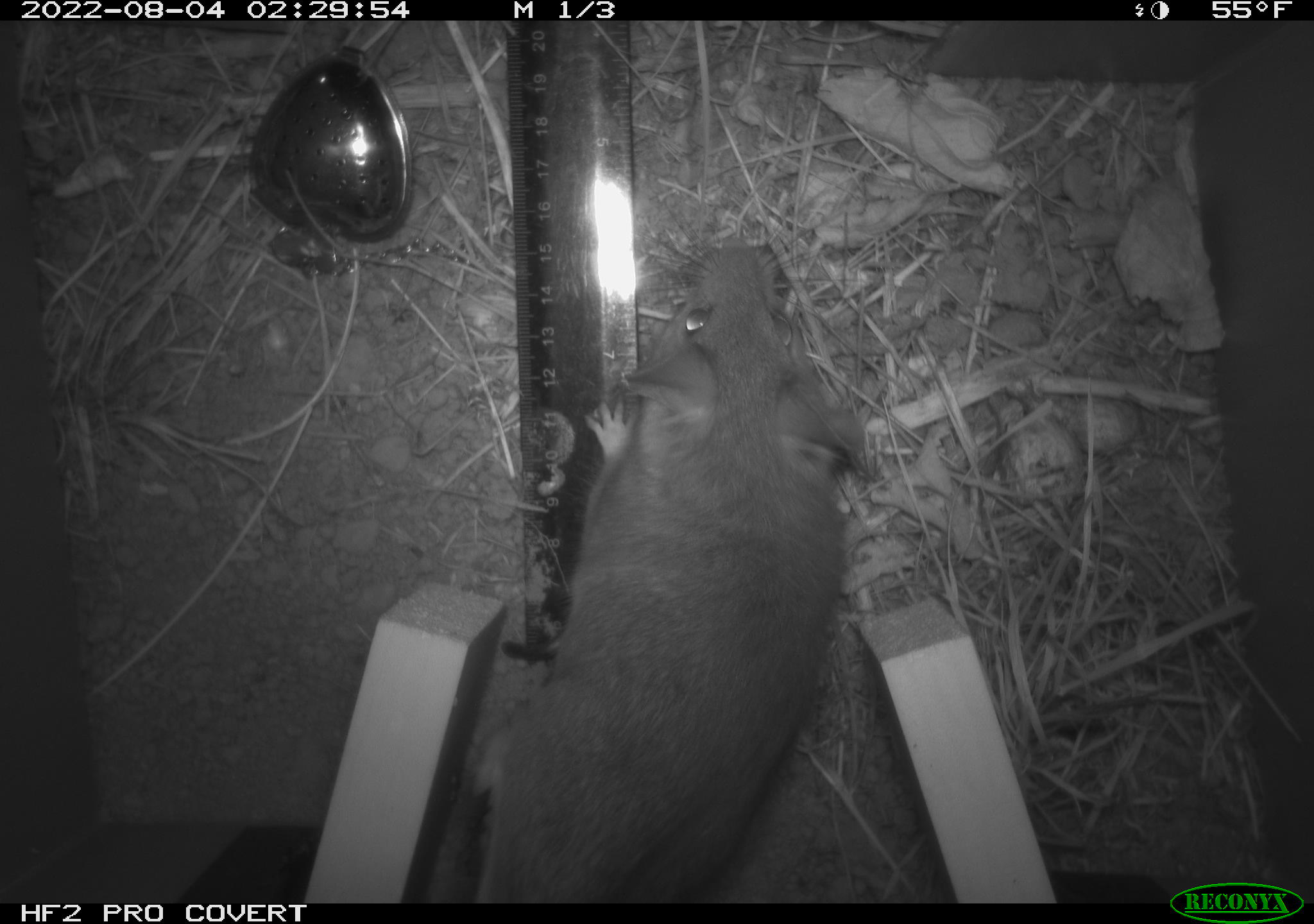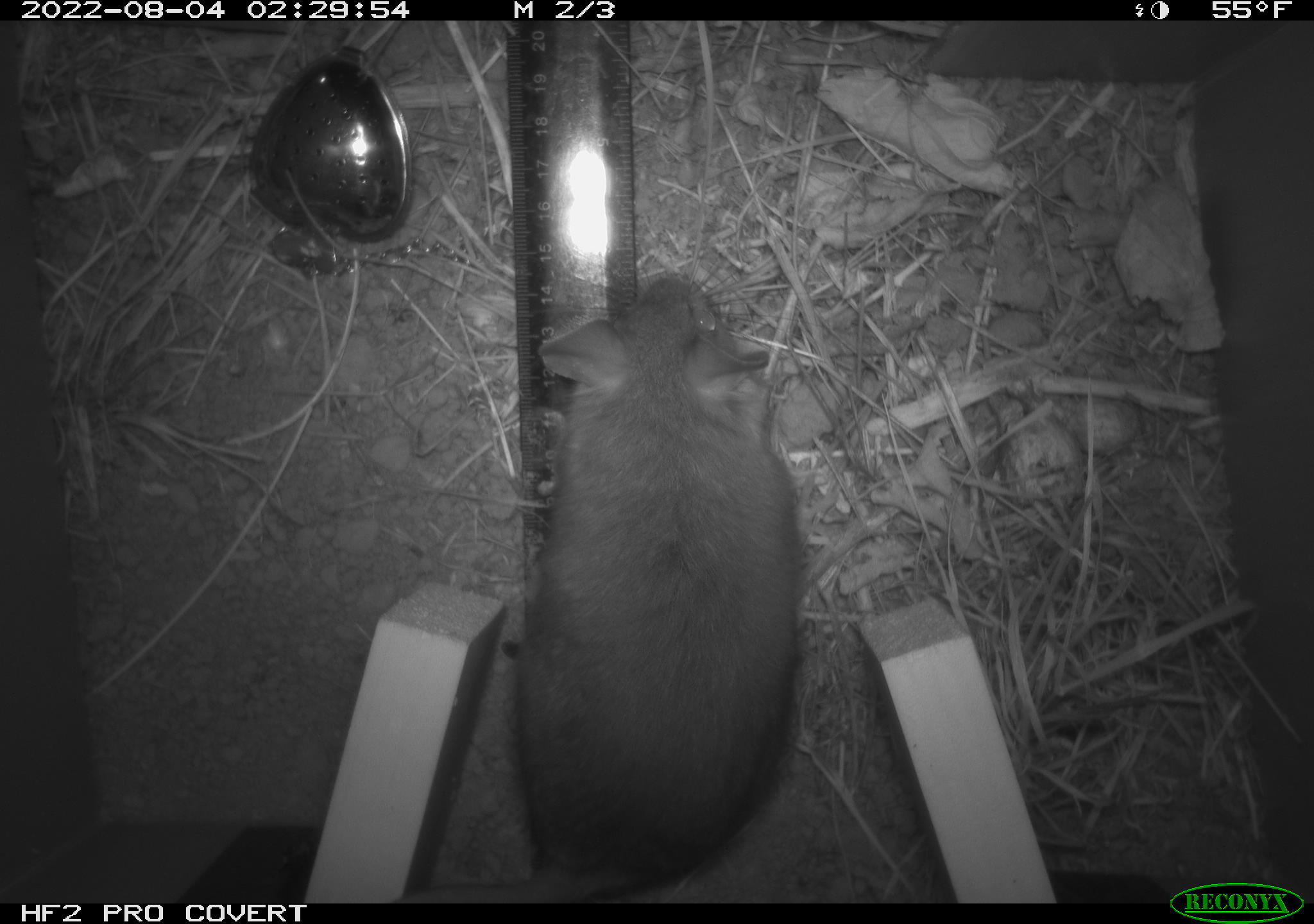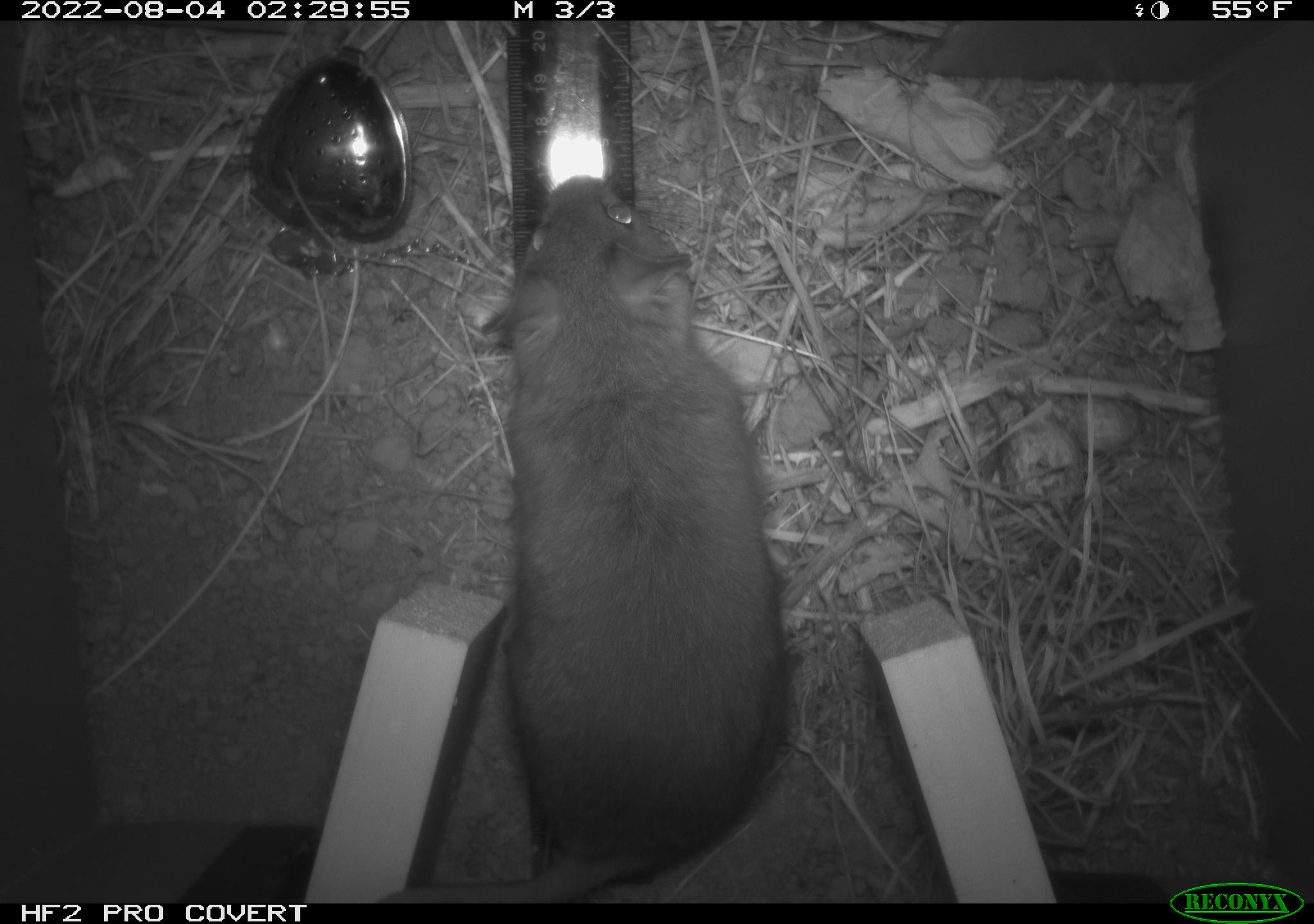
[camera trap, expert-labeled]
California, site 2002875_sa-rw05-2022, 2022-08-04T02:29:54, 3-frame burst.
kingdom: Animalia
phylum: Chordata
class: Mammalia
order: Rodentia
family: Cricetidae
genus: Neotoma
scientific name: Neotoma fuscipes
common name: dusky-footed woodrat